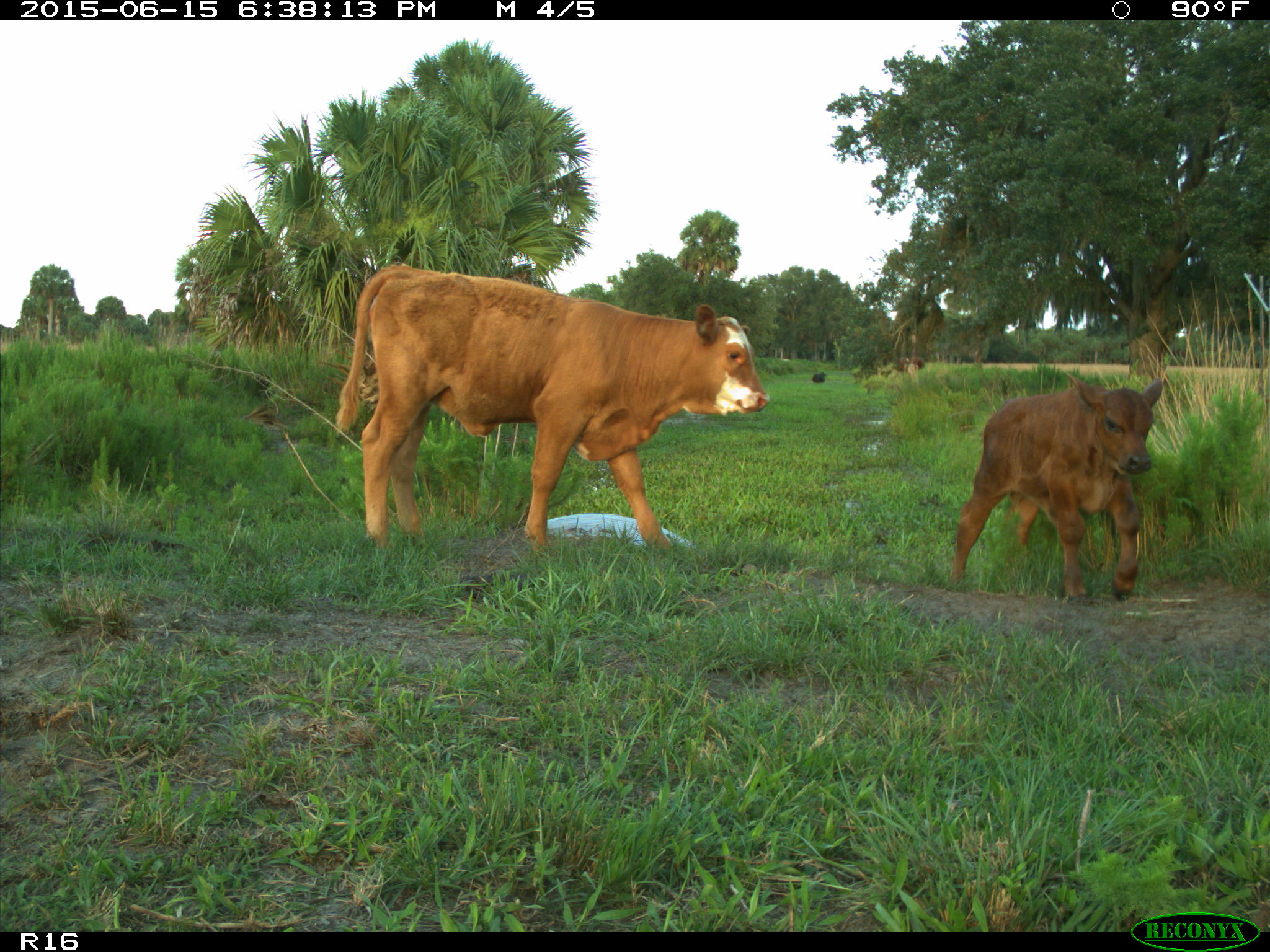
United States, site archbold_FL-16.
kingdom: Animalia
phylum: Chordata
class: Mammalia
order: Artiodactyla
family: Bovidae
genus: Bos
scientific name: Bos taurus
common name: domestic cow